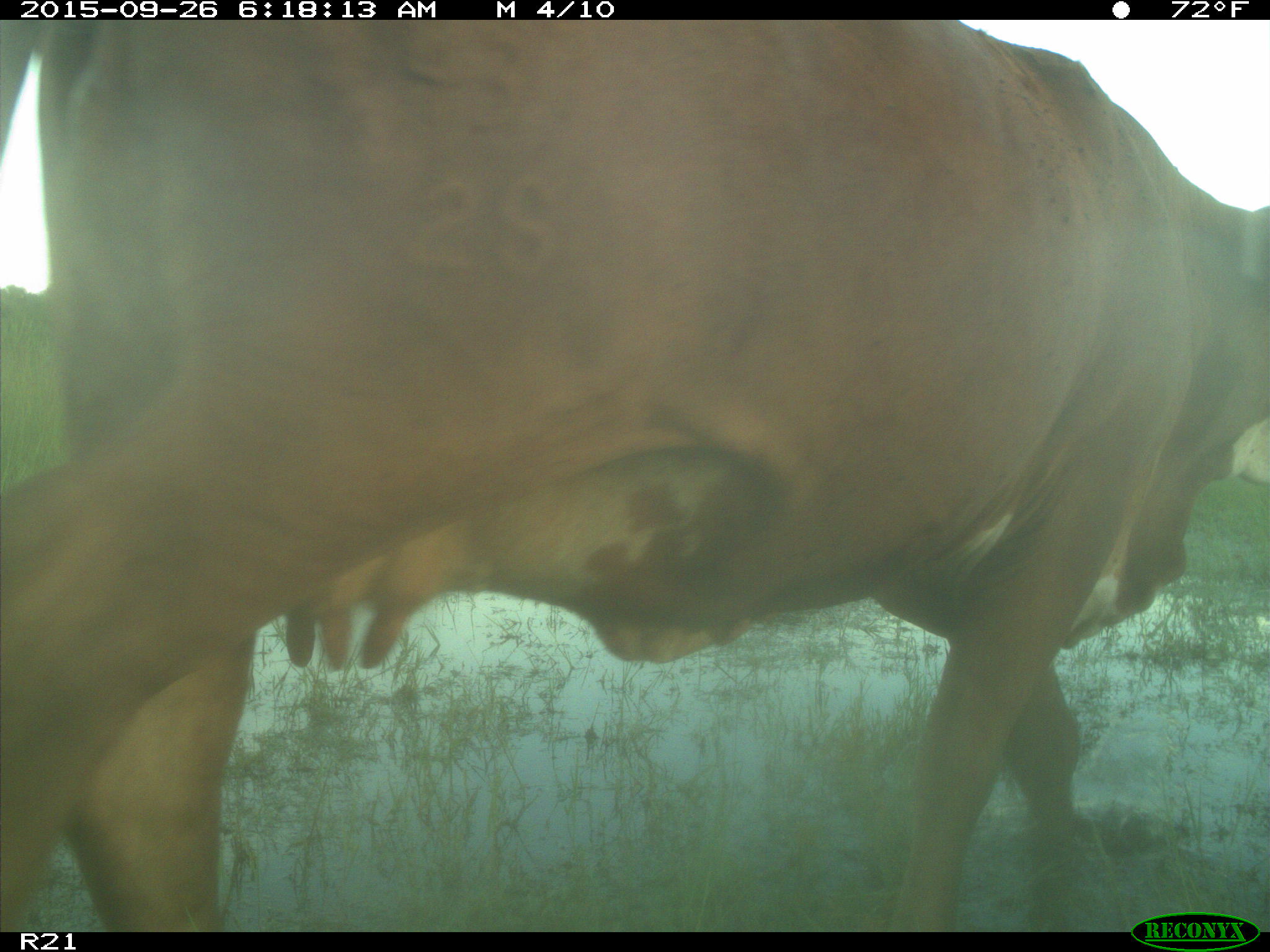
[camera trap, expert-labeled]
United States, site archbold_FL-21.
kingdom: Animalia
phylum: Chordata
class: Mammalia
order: Artiodactyla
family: Bovidae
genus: Bos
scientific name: Bos taurus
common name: domestic cow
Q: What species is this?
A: Bos taurus (domestic cow).